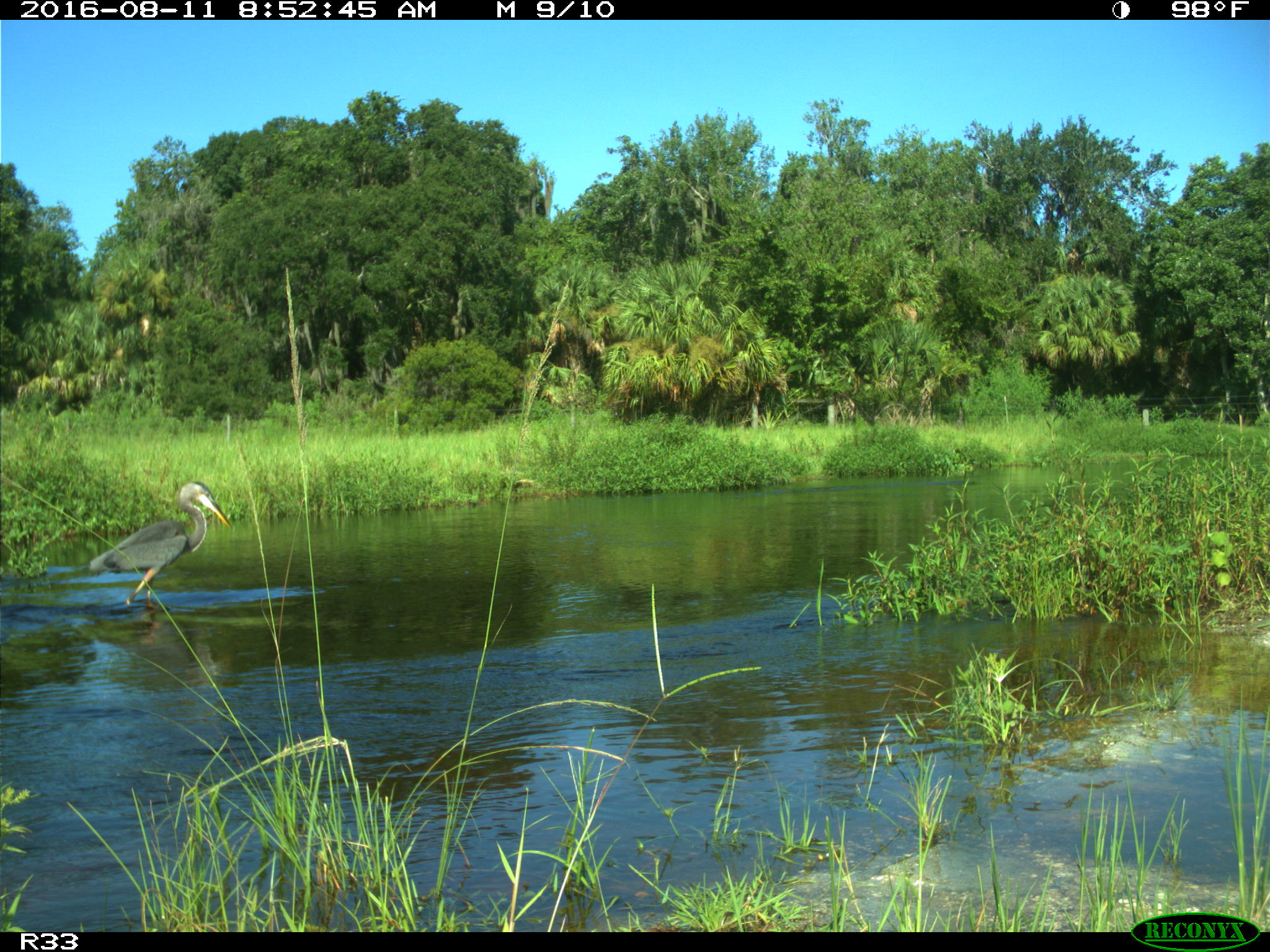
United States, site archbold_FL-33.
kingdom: Animalia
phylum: Chordata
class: Aves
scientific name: Aves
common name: birds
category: unidentified bird